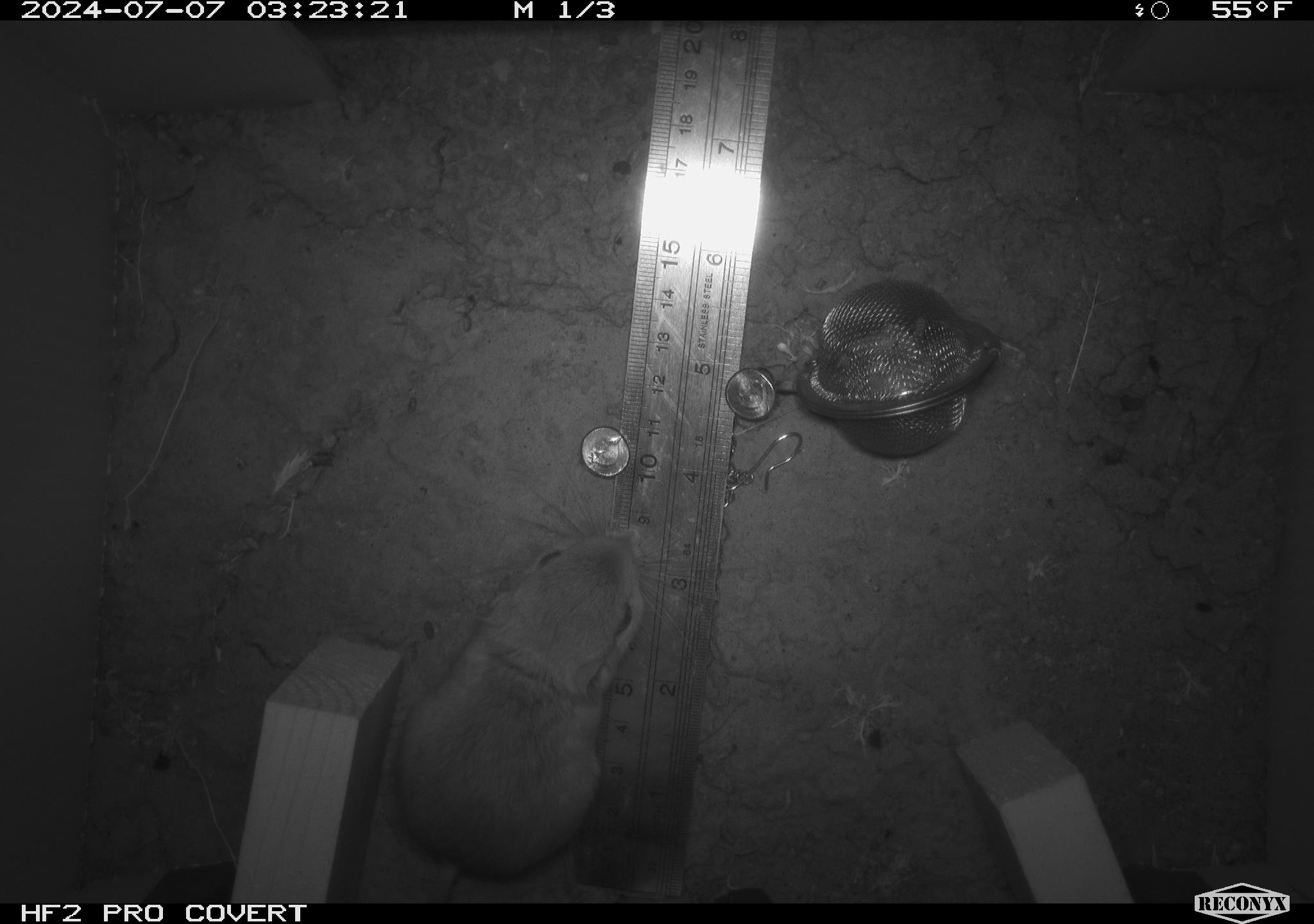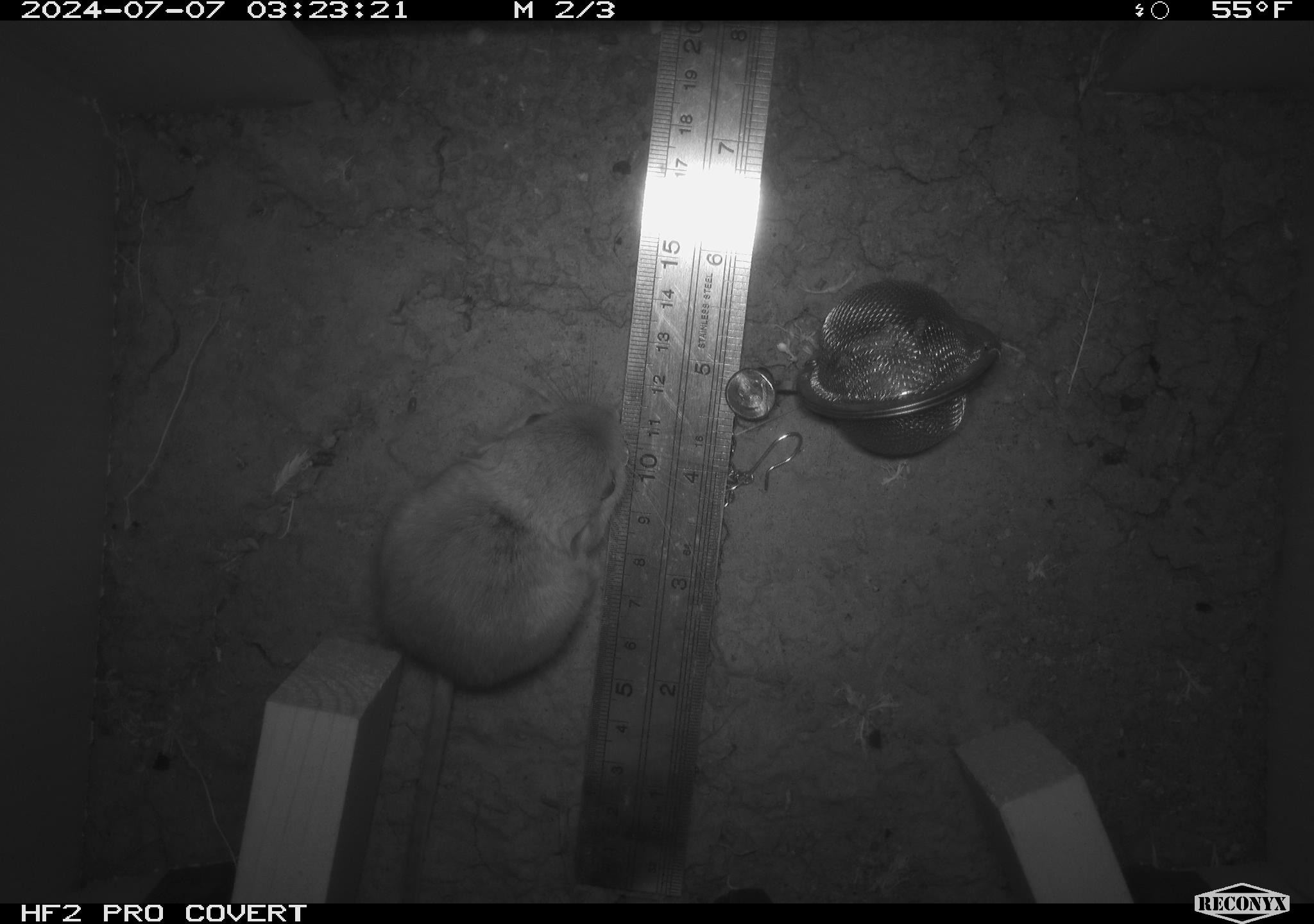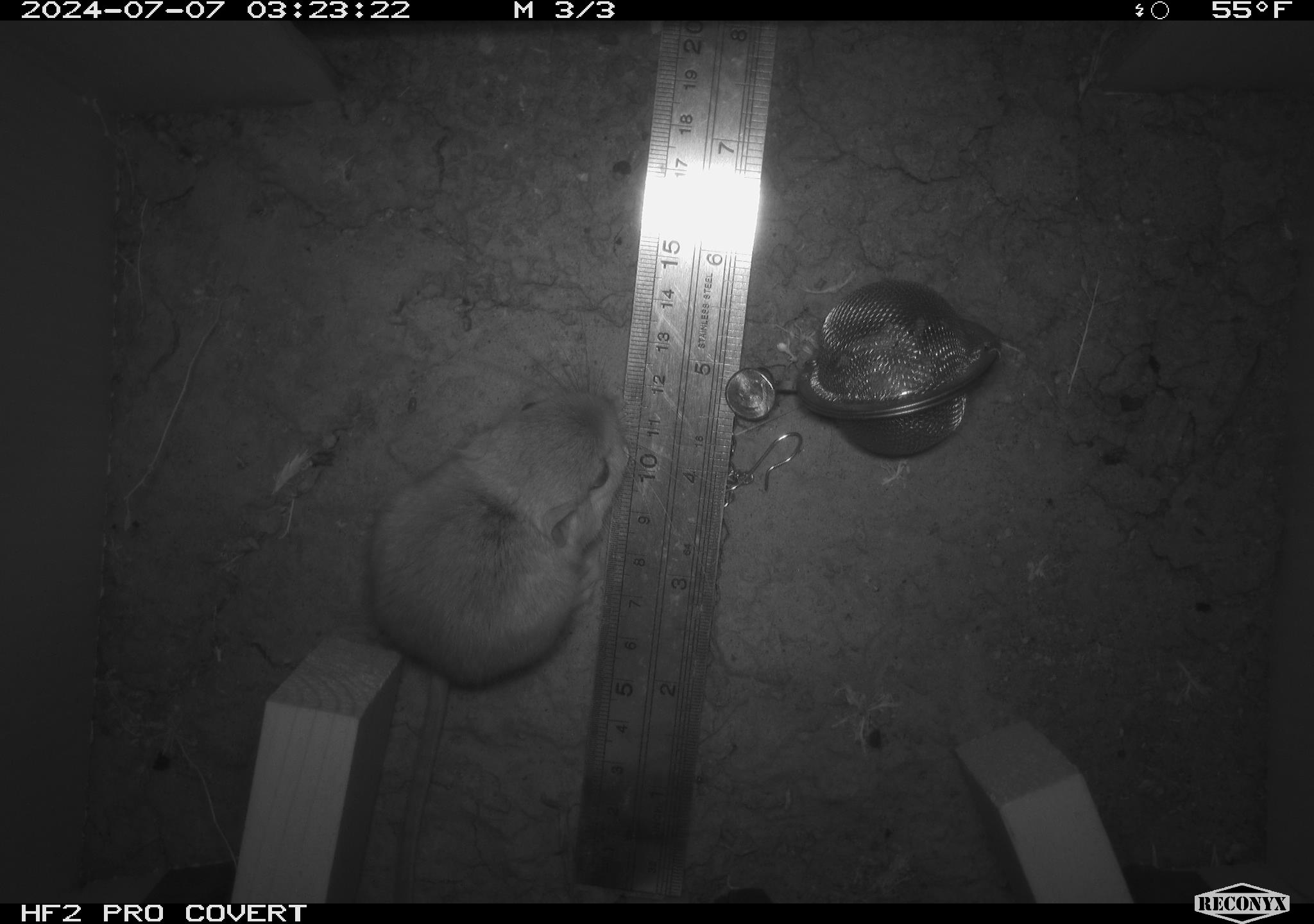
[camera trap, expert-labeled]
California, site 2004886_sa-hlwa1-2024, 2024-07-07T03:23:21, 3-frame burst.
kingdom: Animalia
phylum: Chordata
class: Mammalia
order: Rodentia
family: Heteromyidae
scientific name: Heteromyidae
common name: kangaroo rats and pocket mice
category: heteromyidae family